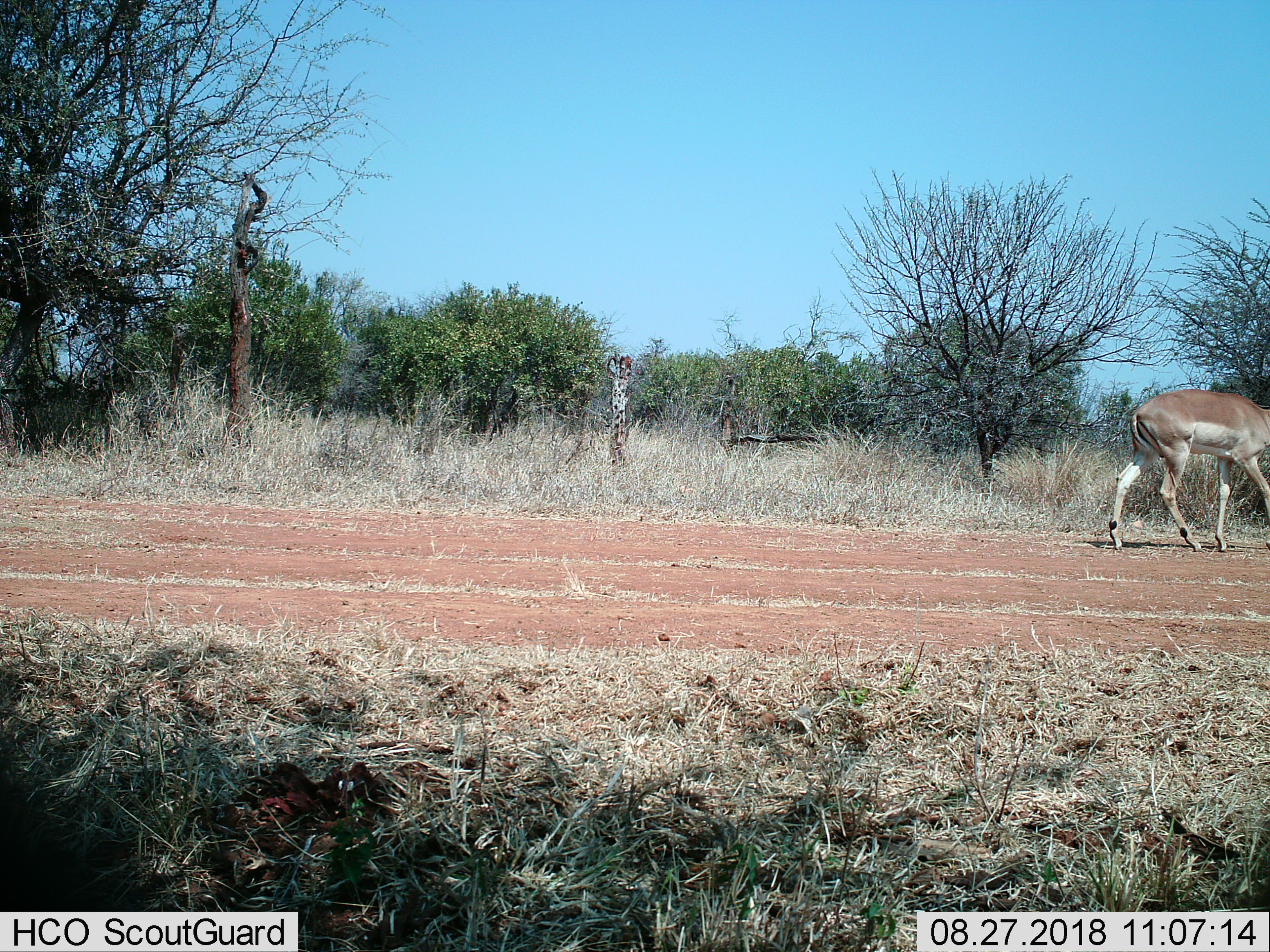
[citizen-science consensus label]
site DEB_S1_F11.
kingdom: Animalia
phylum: Chordata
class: Mammalia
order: Artiodactyla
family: Bovidae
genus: Aepyceros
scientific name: Aepyceros melampus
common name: impala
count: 1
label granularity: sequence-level